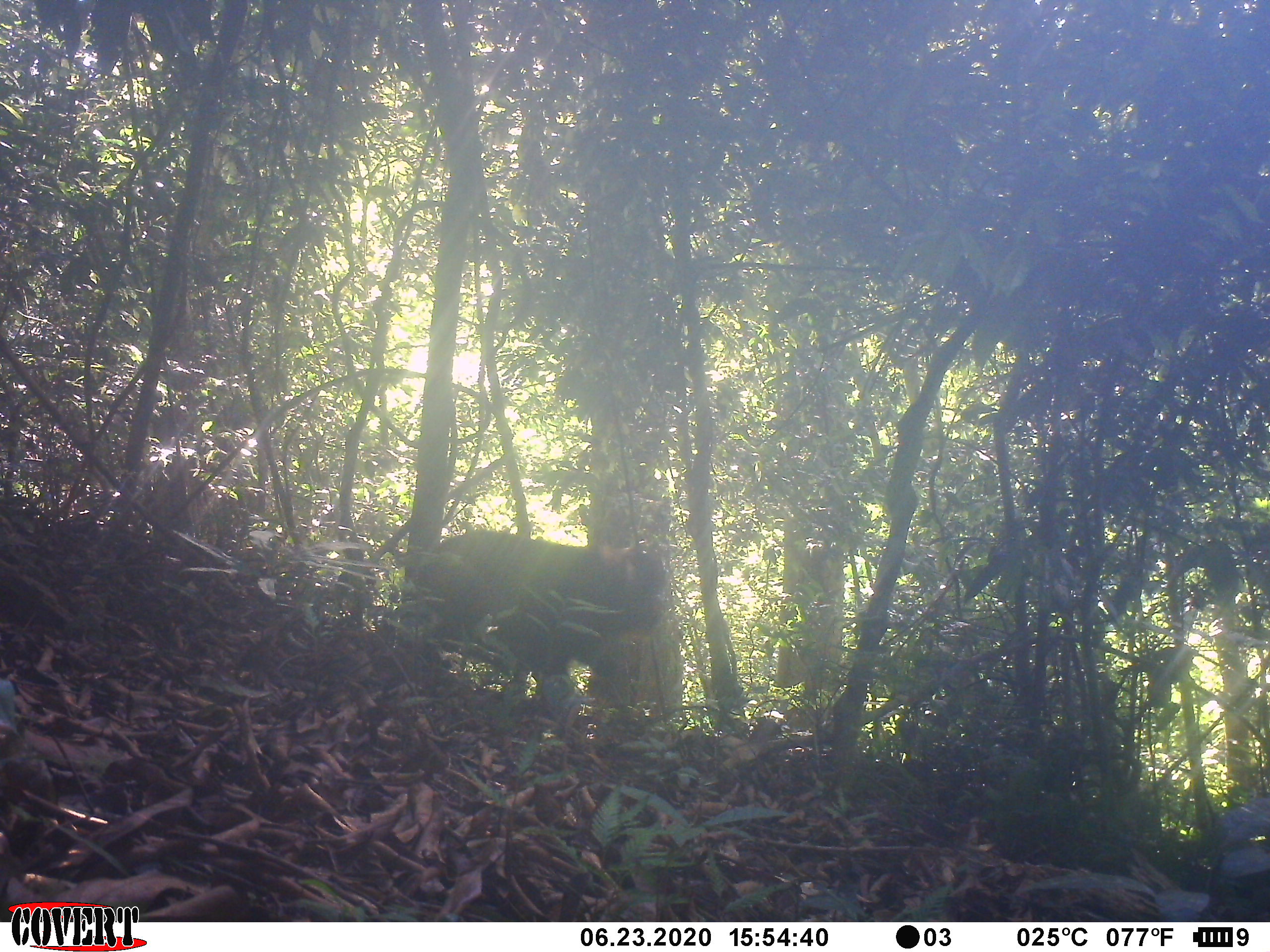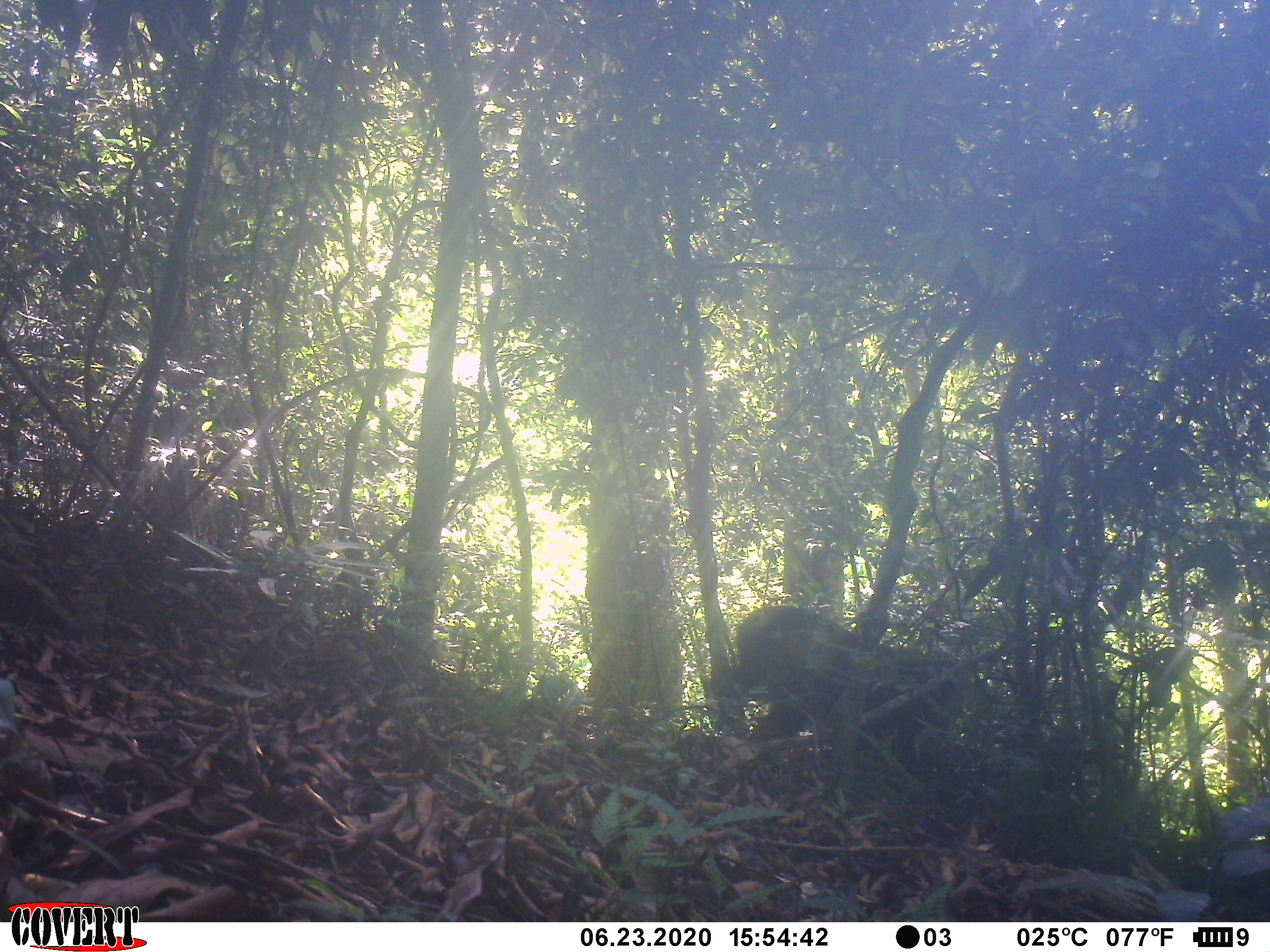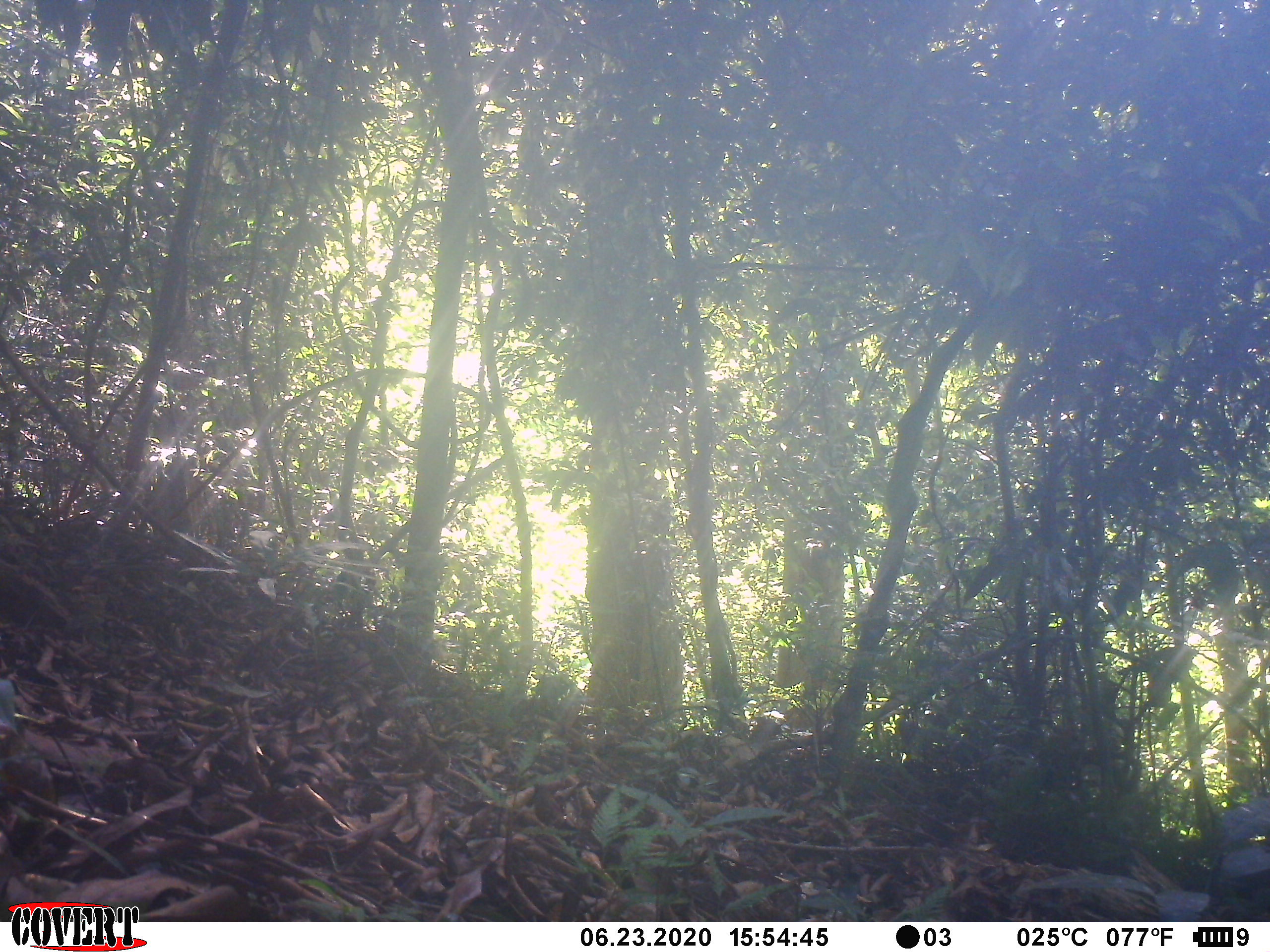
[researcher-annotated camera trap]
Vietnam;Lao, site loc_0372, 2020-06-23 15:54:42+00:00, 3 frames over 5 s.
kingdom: Animalia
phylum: Chordata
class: Mammalia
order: Primates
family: Cercopithecidae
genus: Macaca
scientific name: Macaca arctoides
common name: stump-tailed macaque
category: stump tailed macaque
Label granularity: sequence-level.